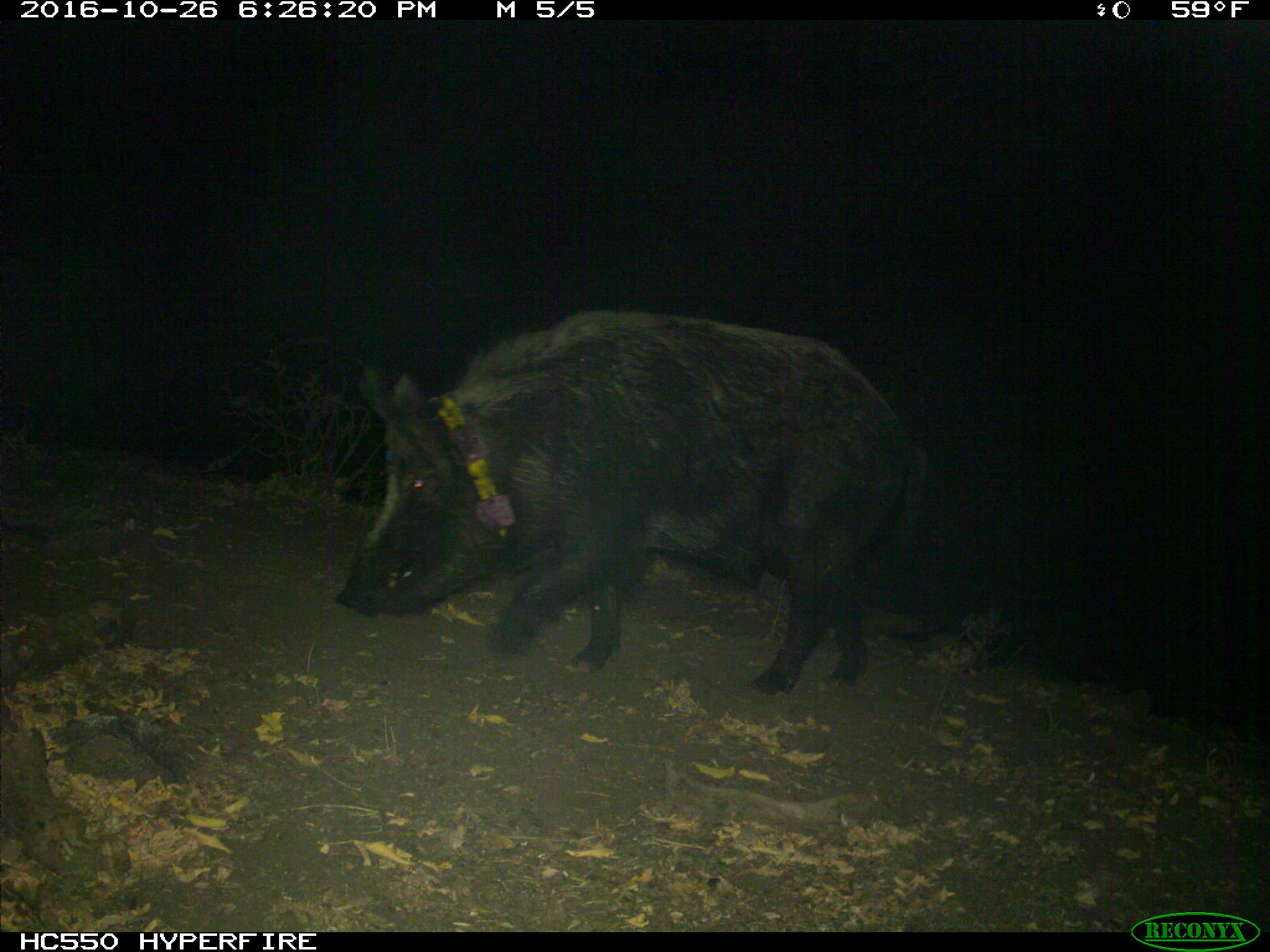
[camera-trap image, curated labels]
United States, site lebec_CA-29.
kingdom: Animalia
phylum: Chordata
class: Mammalia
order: Artiodactyla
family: Suidae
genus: Sus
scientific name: Sus scrofa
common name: wild boar